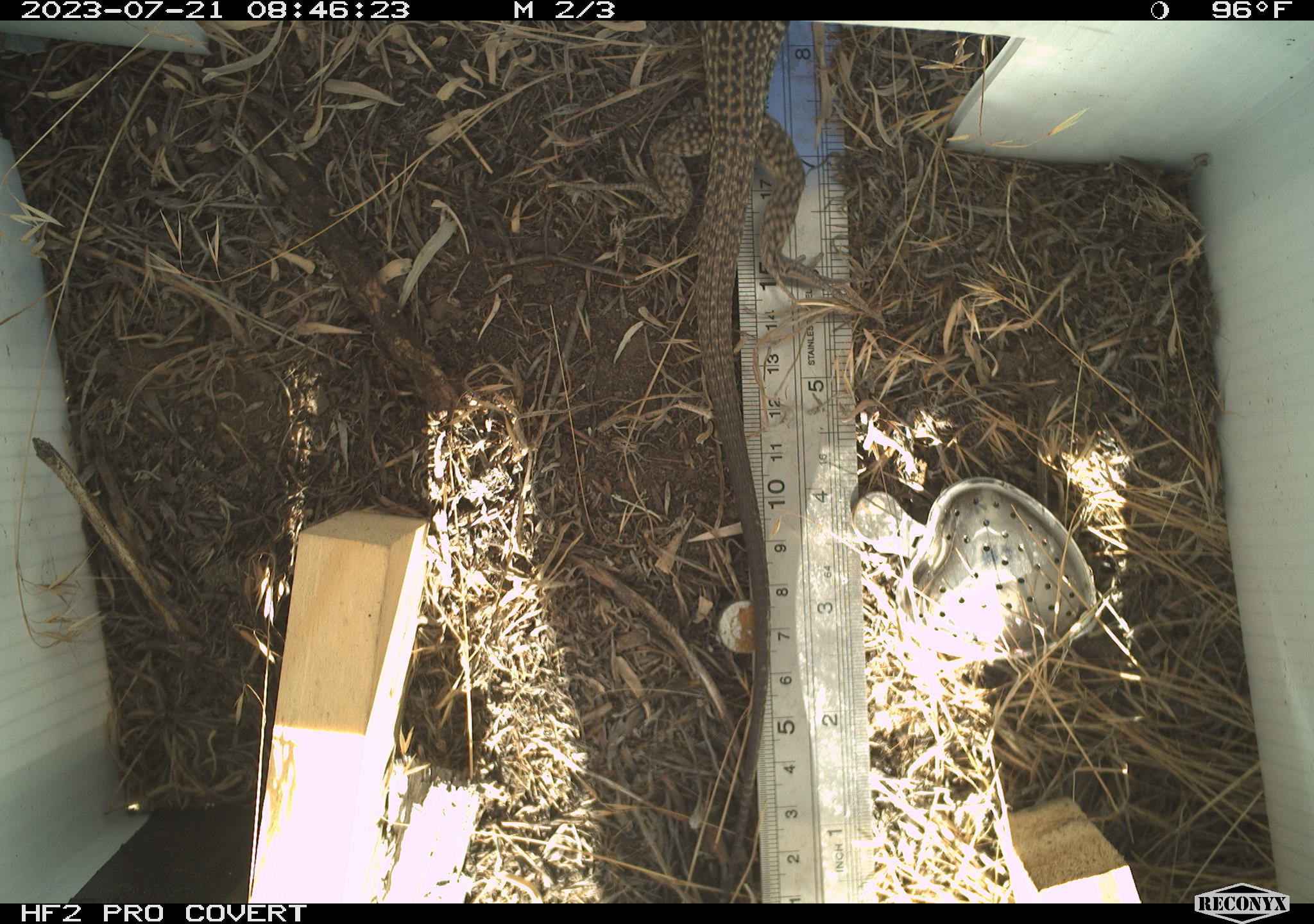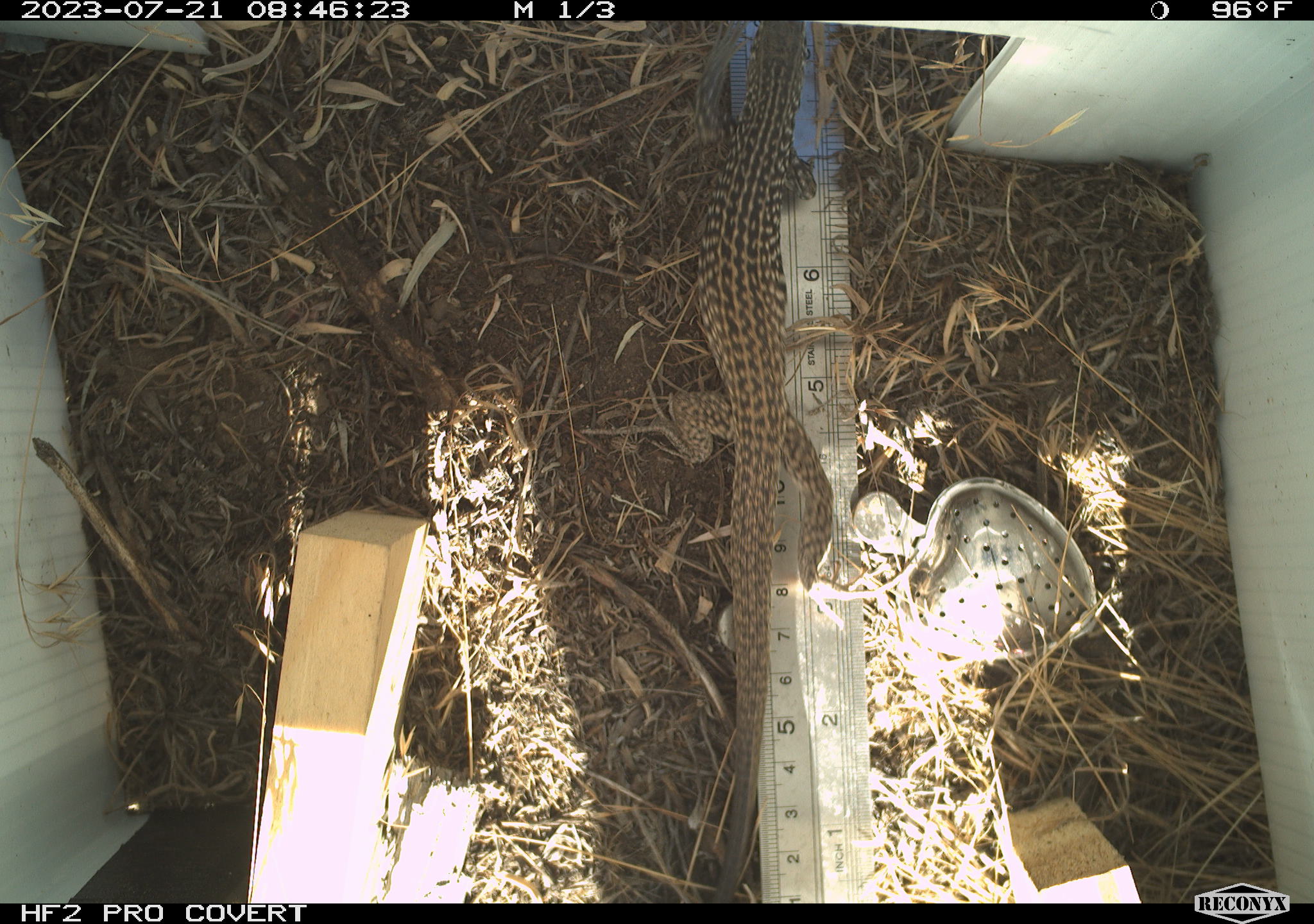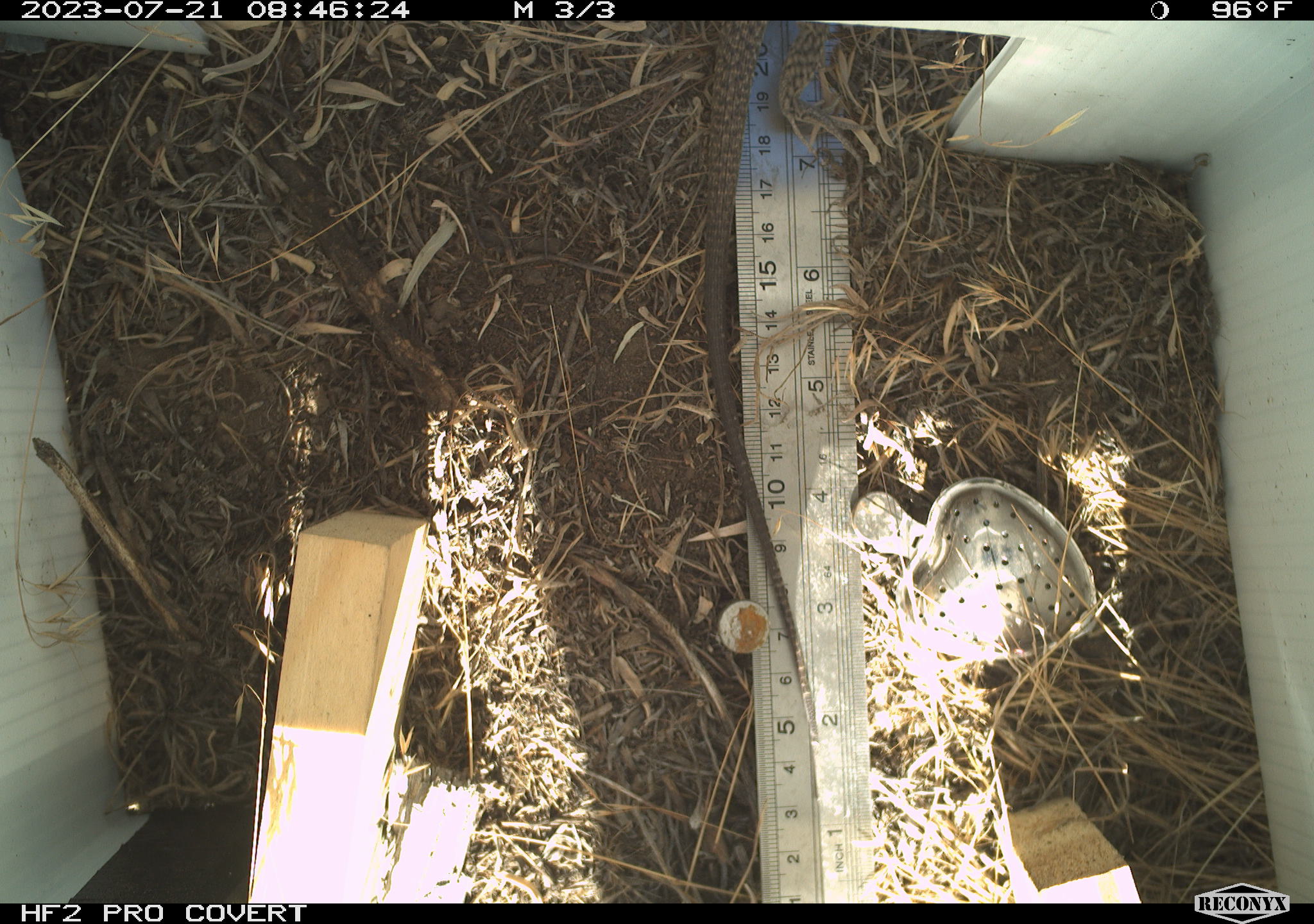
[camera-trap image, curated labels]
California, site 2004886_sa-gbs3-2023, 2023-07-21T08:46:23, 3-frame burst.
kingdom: Animalia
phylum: Chordata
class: Reptilia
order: Squamata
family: Teiidae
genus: Aspidoscelis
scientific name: Aspidoscelis tigris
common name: western whiptail